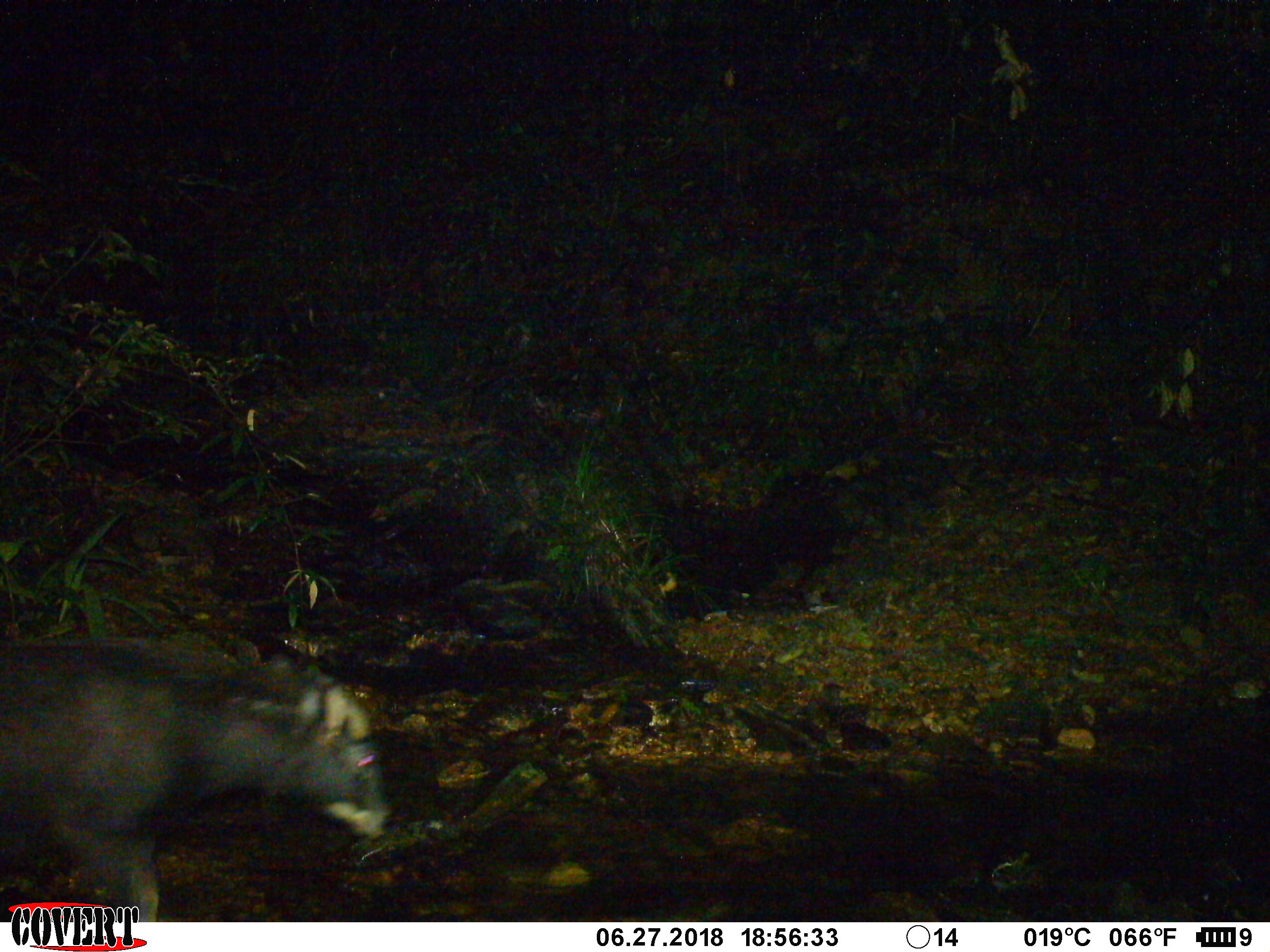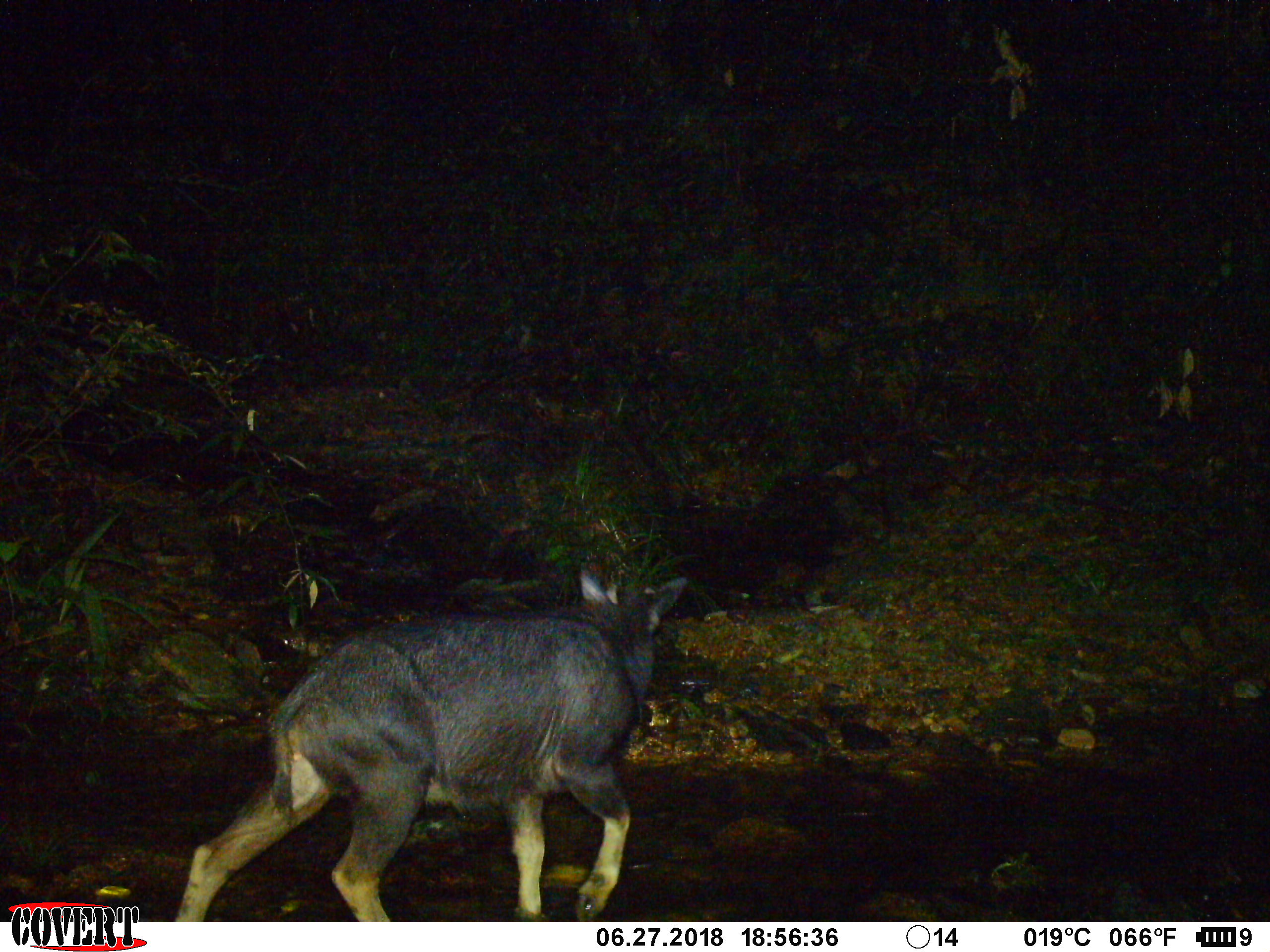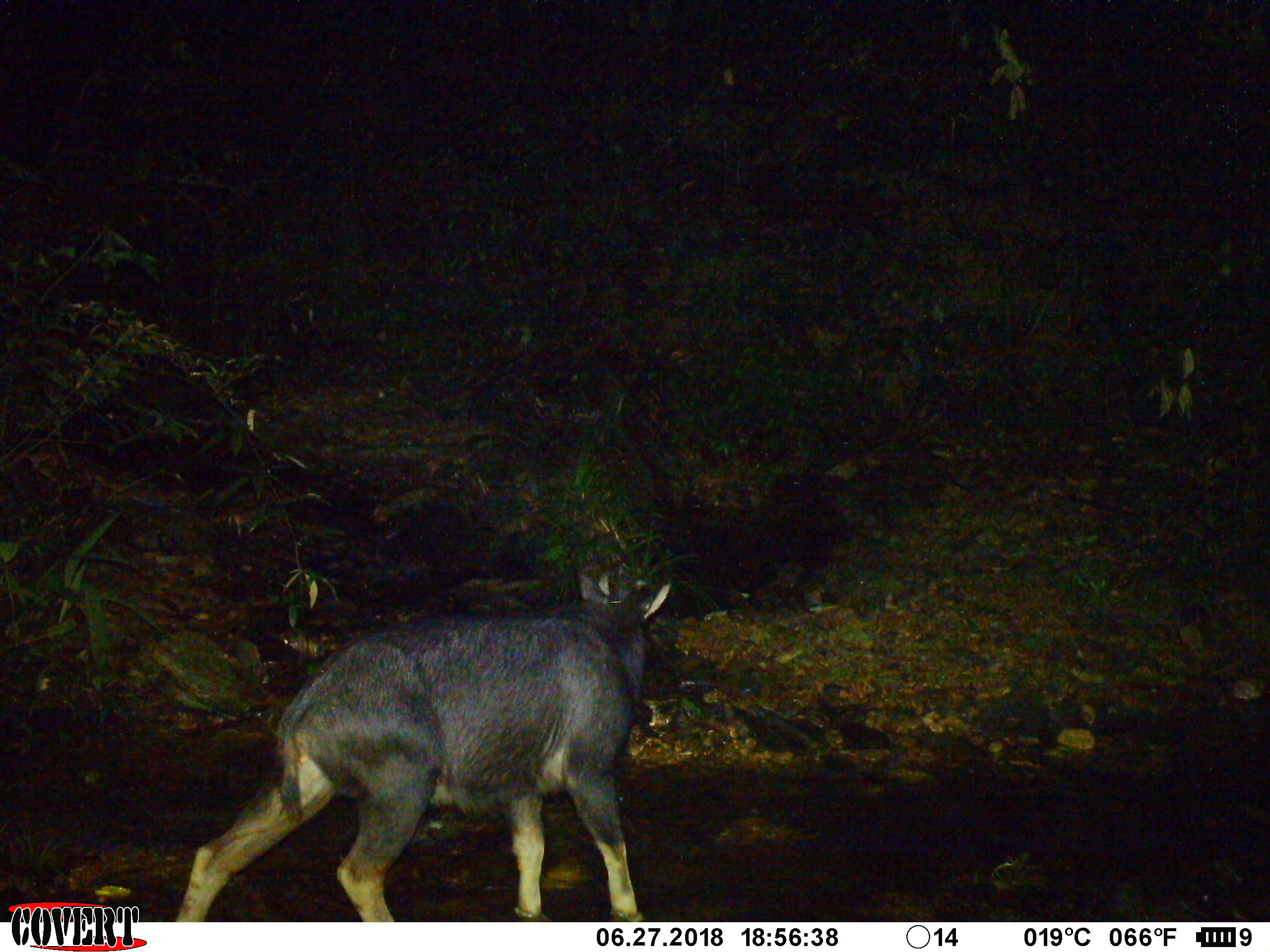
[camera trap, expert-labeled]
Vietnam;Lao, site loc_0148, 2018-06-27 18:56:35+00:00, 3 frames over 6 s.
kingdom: Animalia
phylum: Chordata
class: Mammalia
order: Artiodactyla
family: Bovidae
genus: Capricornis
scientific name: Capricornis sumatraensis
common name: chinese serow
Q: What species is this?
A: Chinese serow (Capricornis sumatraensis).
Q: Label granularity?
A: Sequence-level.